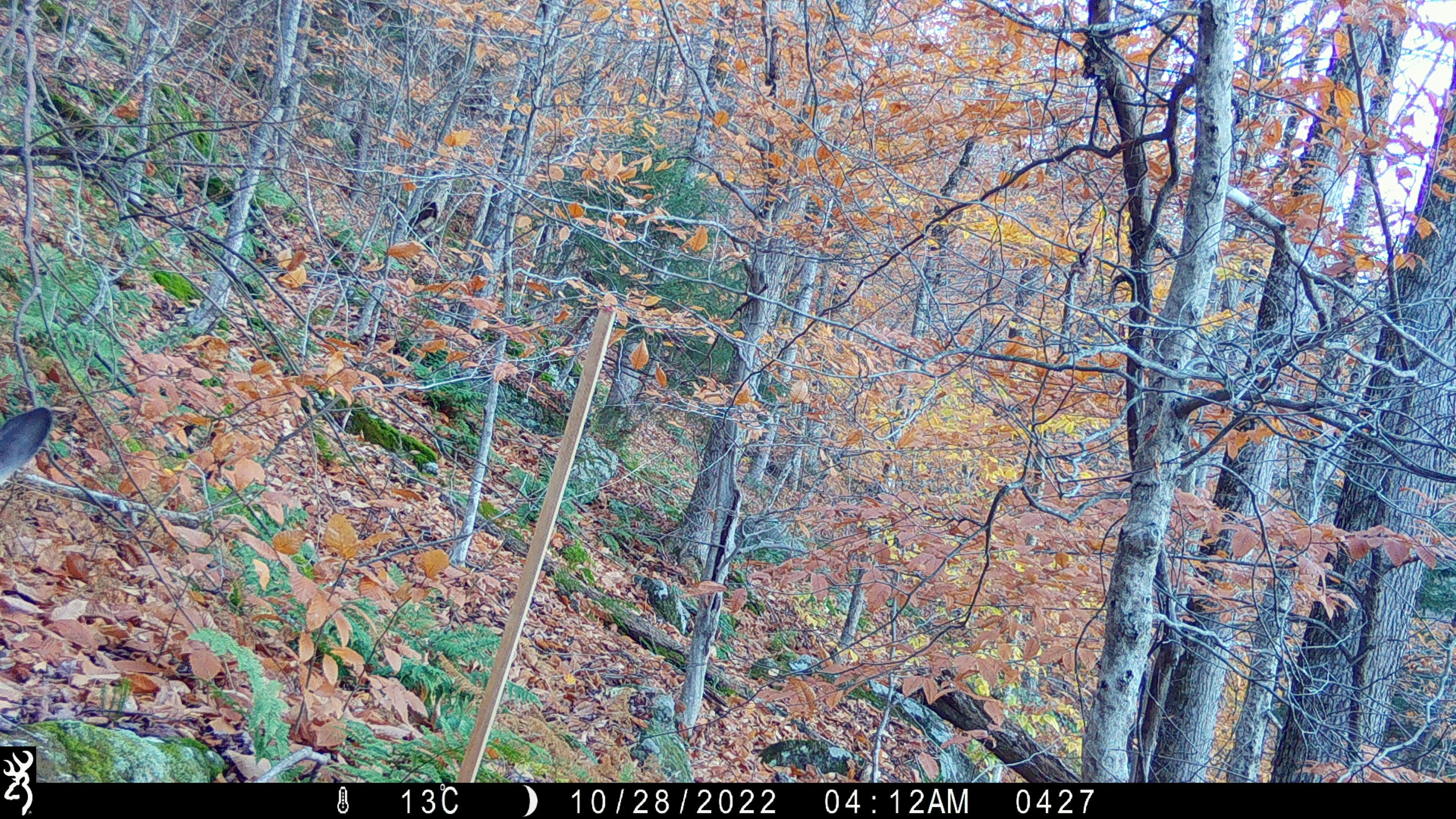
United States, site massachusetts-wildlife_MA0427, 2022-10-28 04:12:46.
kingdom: Animalia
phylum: Chordata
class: Mammalia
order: Artiodactyla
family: Cervidae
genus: Odocoileus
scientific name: Odocoileus virginianus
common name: white-tailed deer